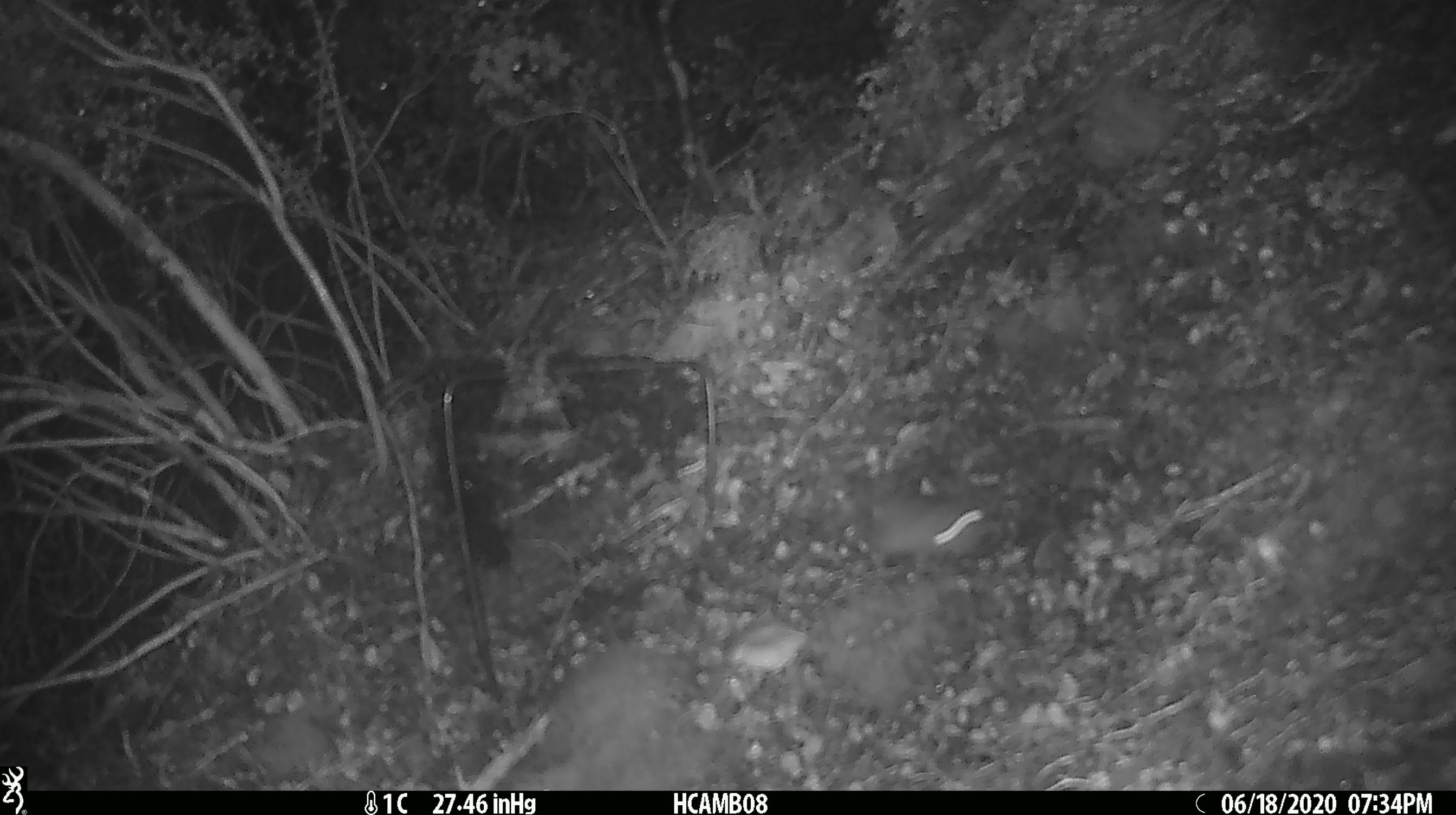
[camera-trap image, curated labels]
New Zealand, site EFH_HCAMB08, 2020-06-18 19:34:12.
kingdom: Animalia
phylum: Chordata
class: Mammalia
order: Rodentia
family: Muridae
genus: Mus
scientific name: Mus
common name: mouse